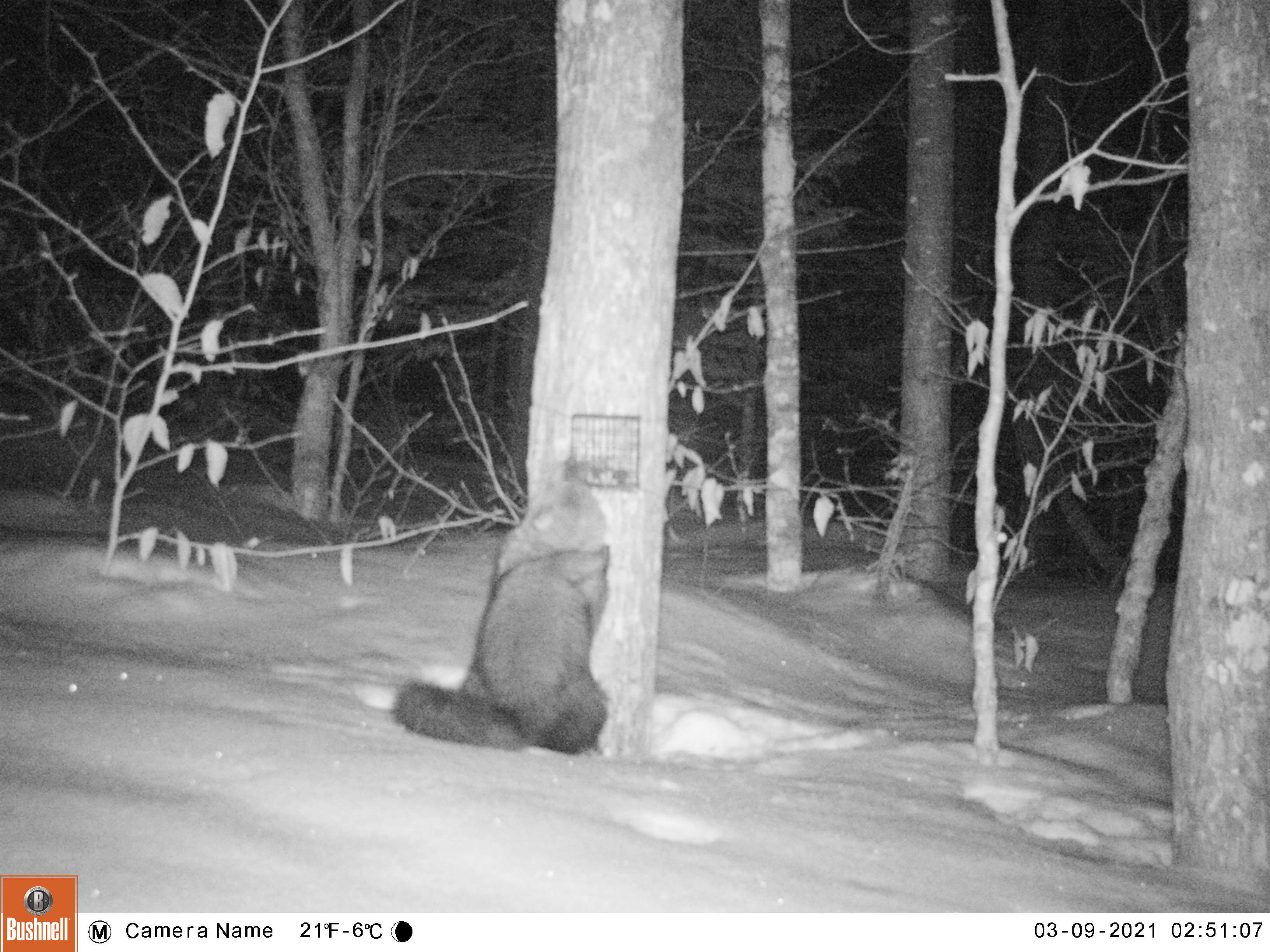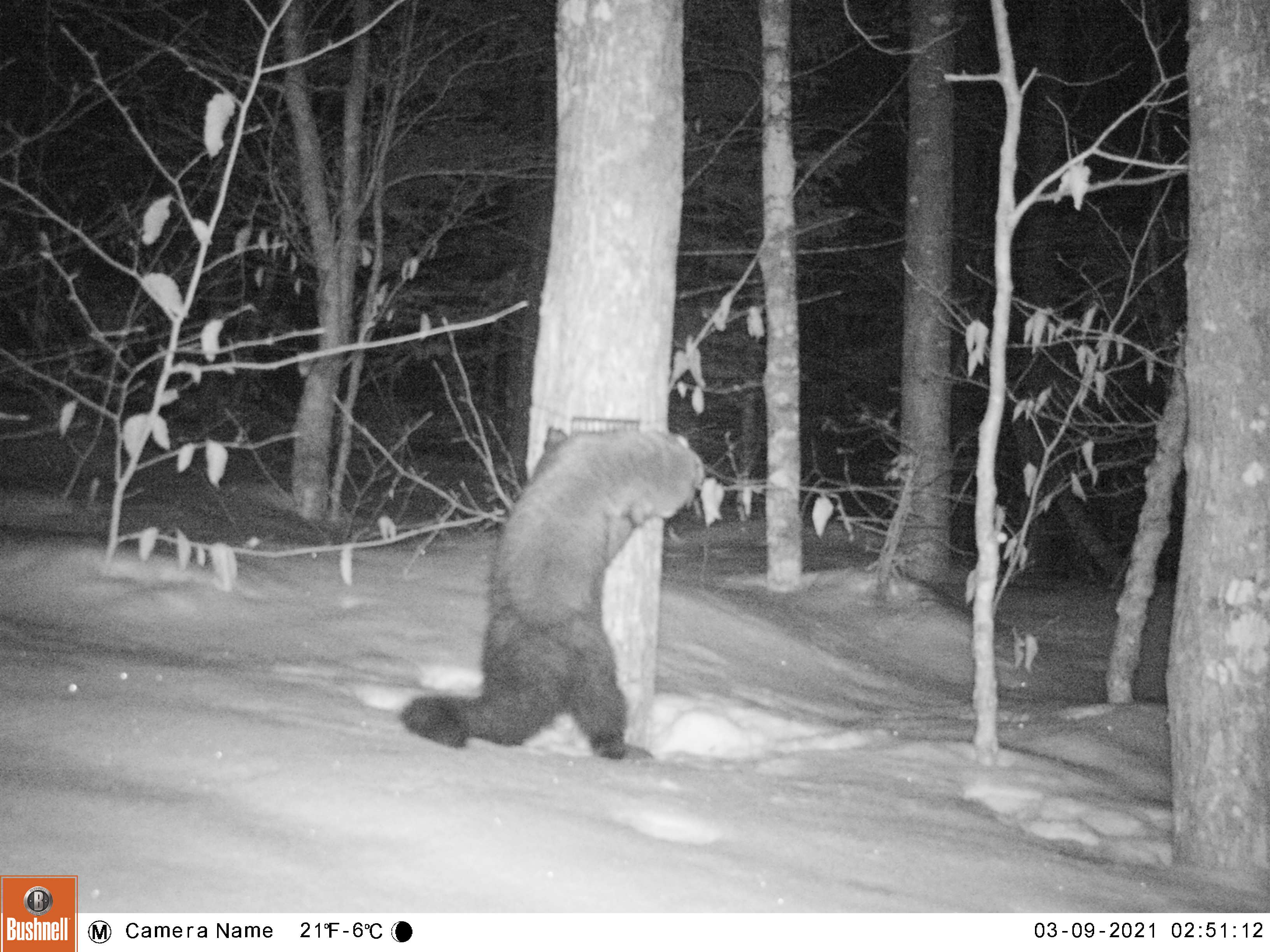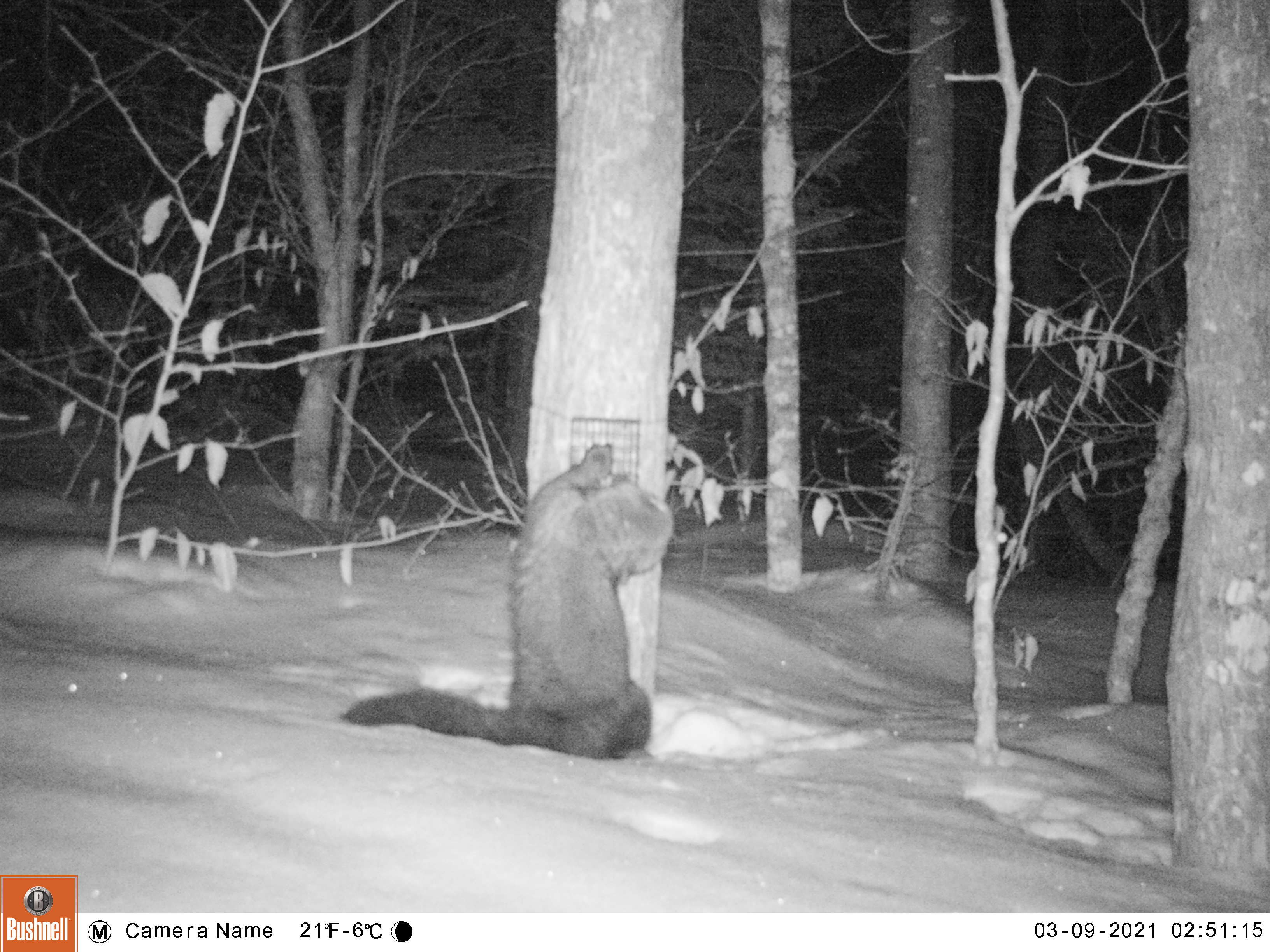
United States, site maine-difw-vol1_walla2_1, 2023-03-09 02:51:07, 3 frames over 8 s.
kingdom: Animalia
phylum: Chordata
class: Mammalia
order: Carnivora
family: Mustelidae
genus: Pekania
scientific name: Pekania pennanti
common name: fisher